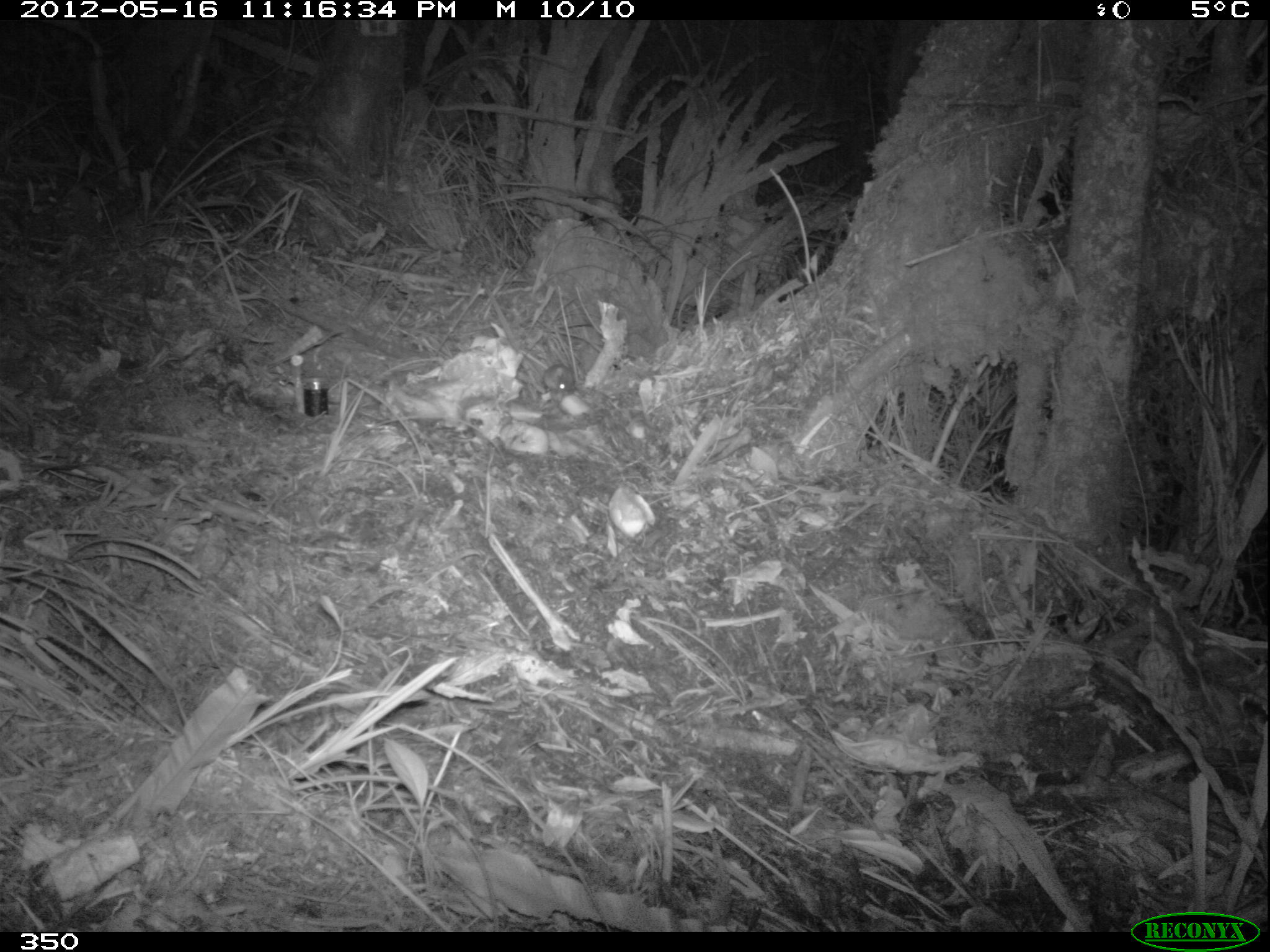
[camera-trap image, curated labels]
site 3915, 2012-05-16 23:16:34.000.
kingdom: Animalia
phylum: Chordata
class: Mammalia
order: Rodentia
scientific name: Rodentia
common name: rodents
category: unknown rodent